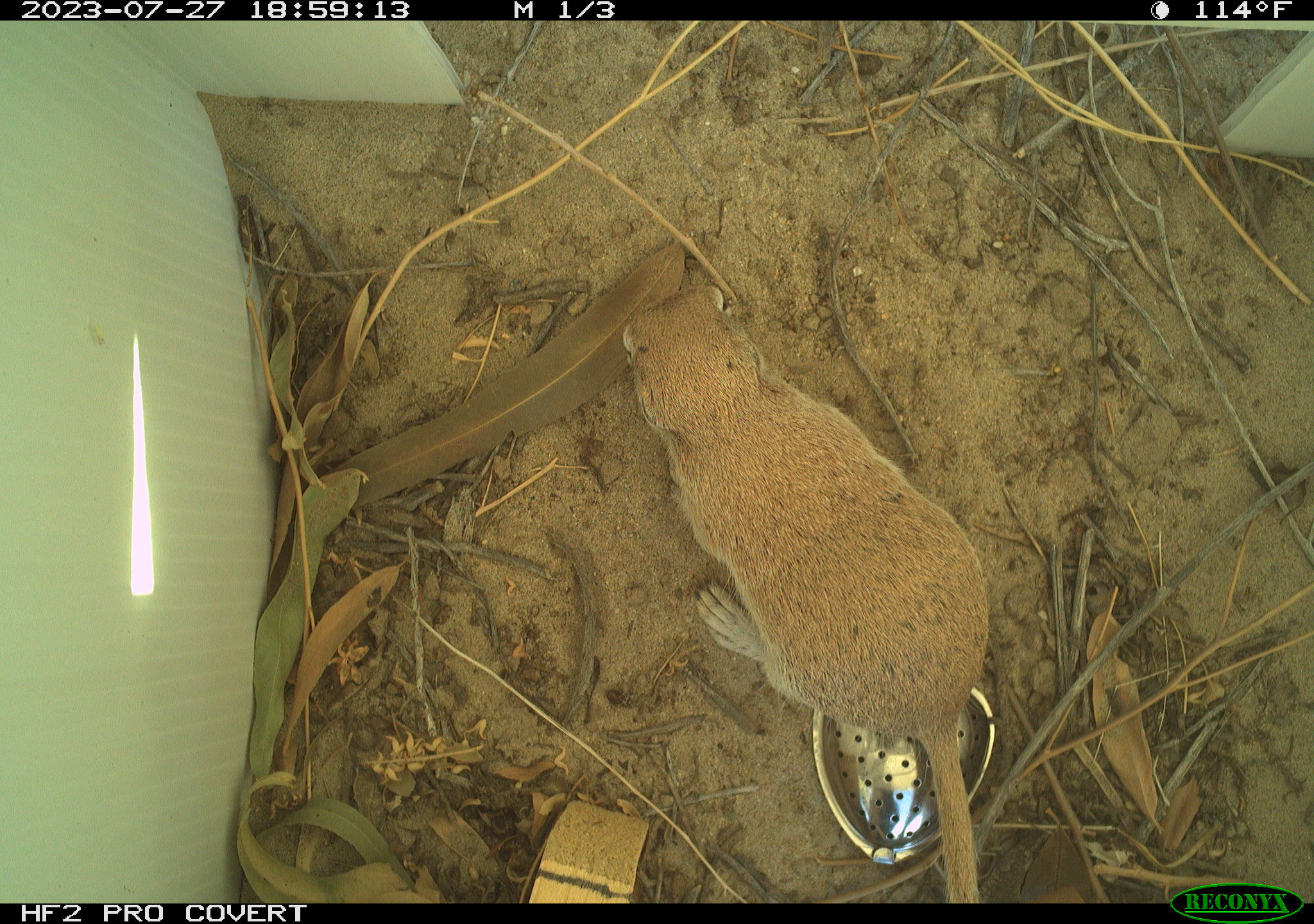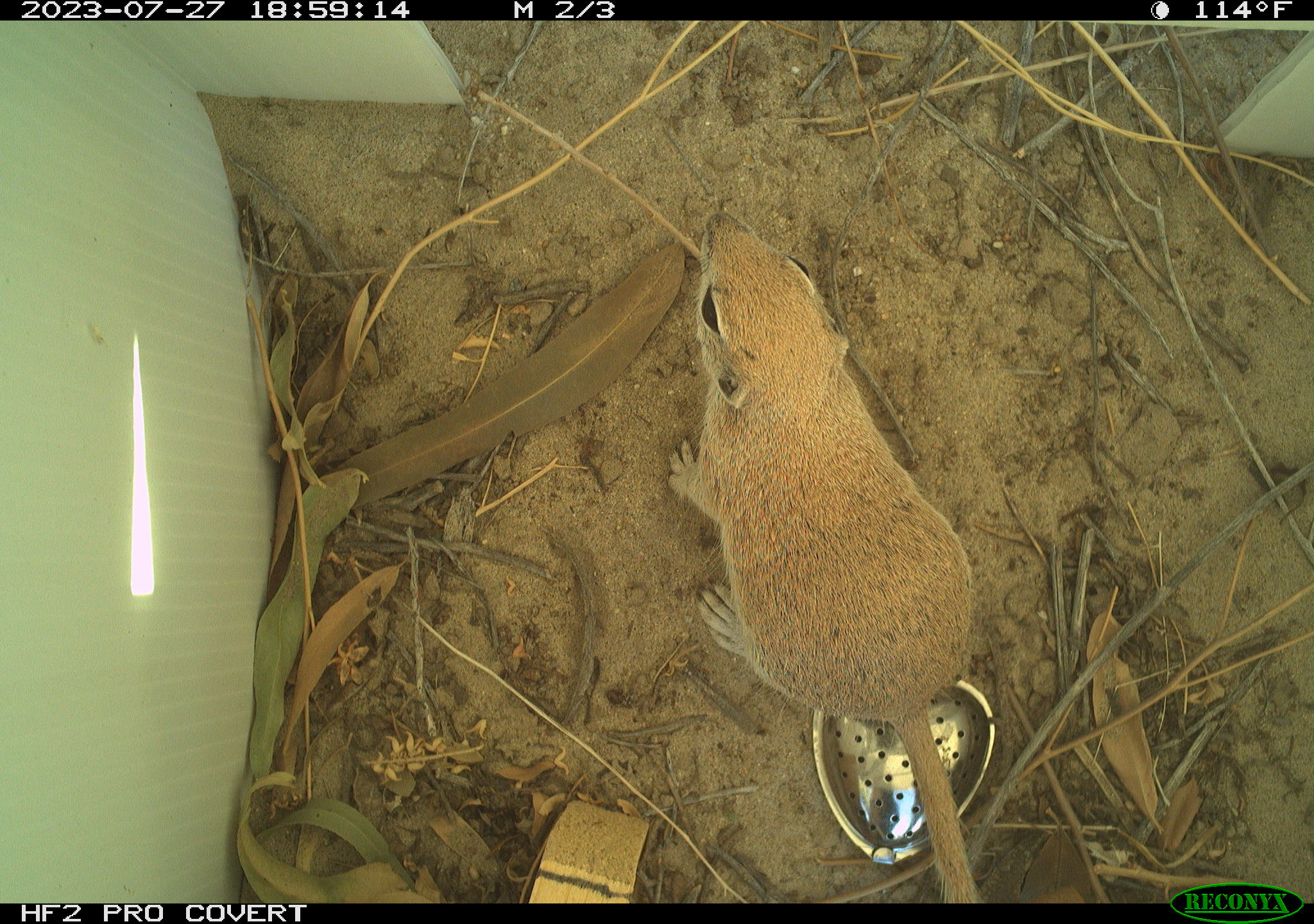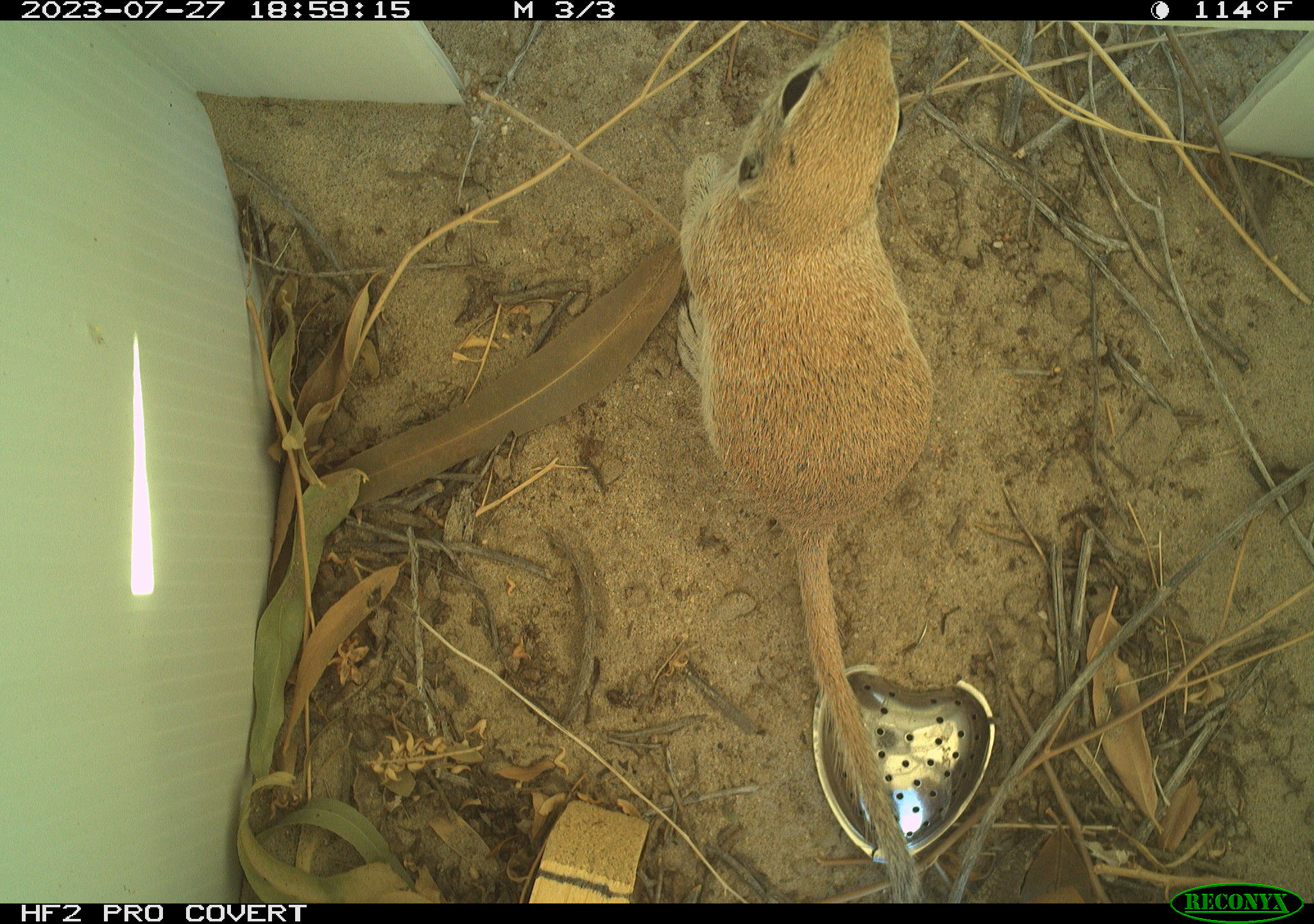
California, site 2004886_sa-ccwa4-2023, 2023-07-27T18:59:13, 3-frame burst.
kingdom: Animalia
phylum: Chordata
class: Mammalia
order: Rodentia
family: Sciuridae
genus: Xerospermophilus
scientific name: Xerospermophilus tereticaudus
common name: round-tailed ground squirrel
Round-tailed ground squirrel (Xerospermophilus tereticaudus).